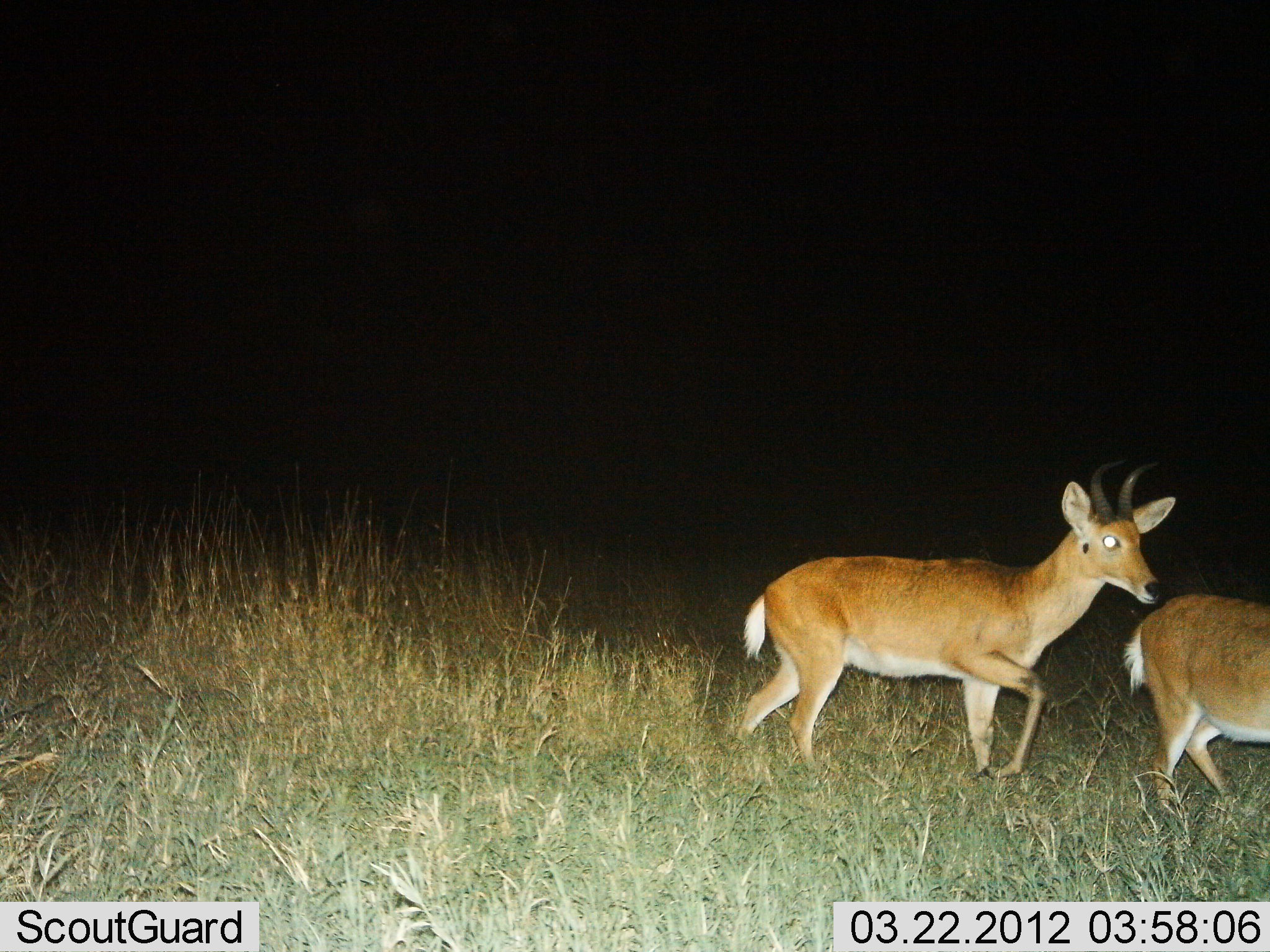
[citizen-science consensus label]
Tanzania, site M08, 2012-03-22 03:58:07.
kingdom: Animalia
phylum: Chordata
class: Mammalia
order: Artiodactyla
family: Bovidae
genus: Redunca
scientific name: Redunca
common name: reedbuck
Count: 2.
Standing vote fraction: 0%.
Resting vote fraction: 0%.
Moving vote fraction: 100%.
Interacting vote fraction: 0%.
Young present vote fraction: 0%.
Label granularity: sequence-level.